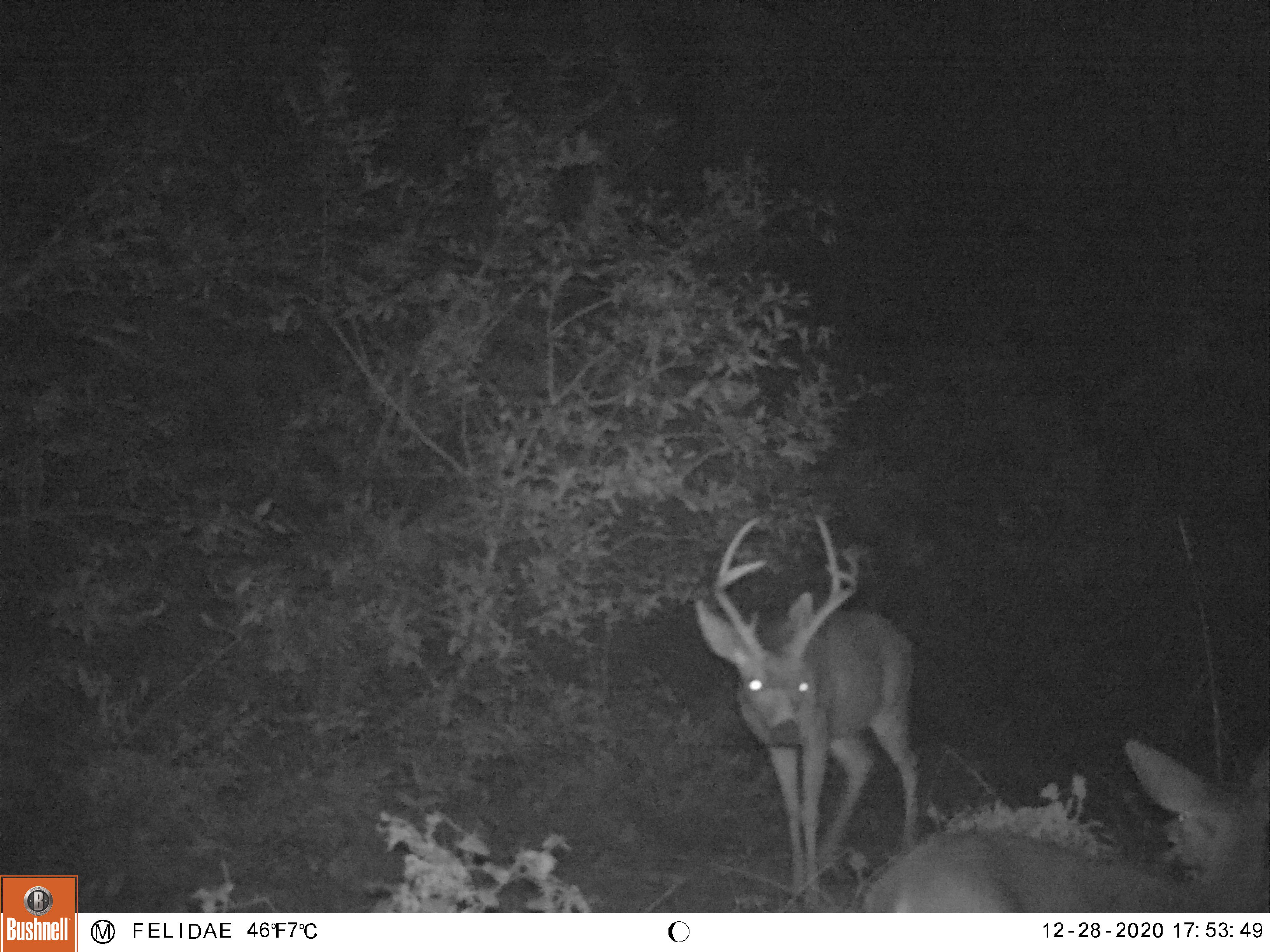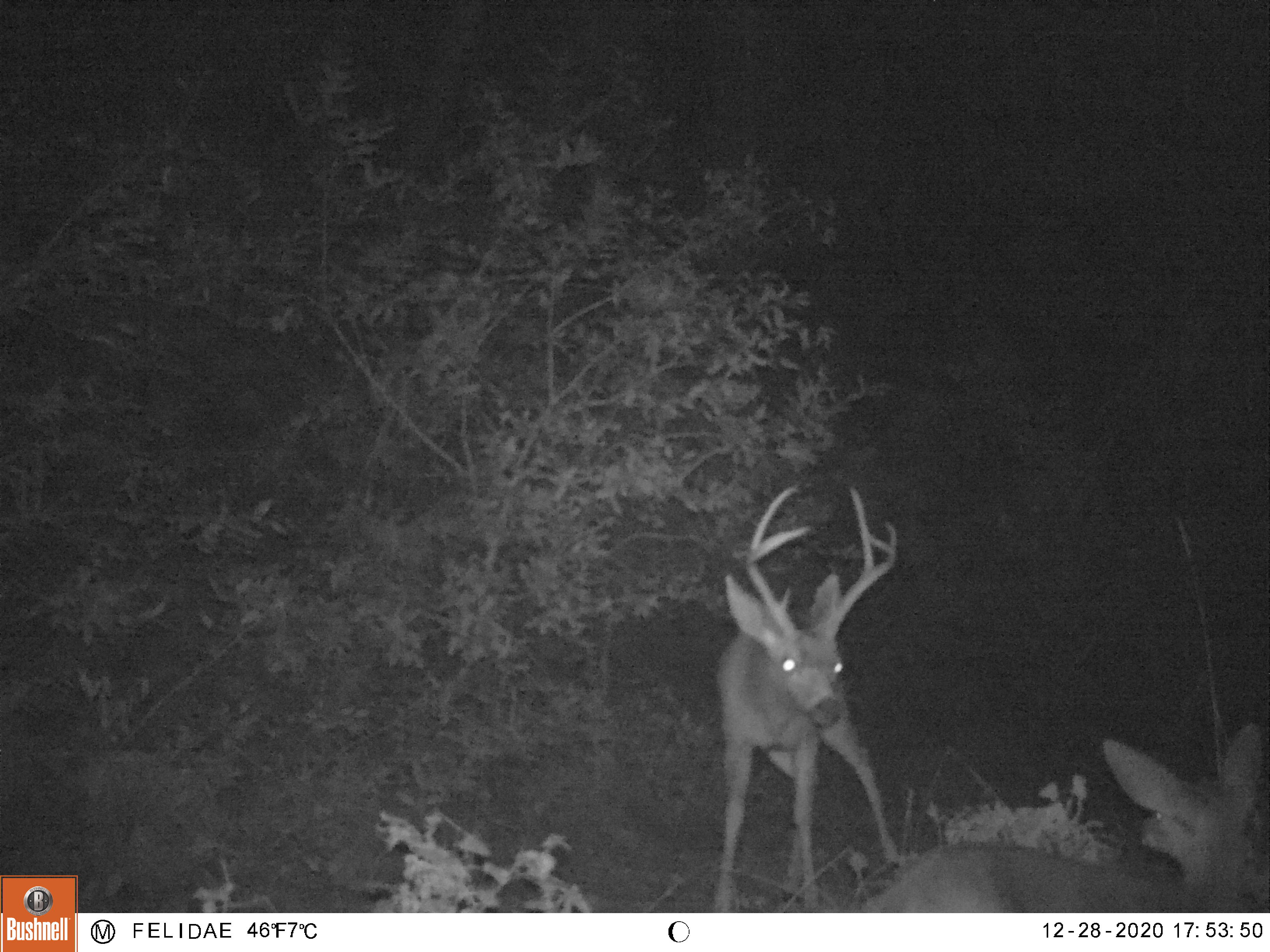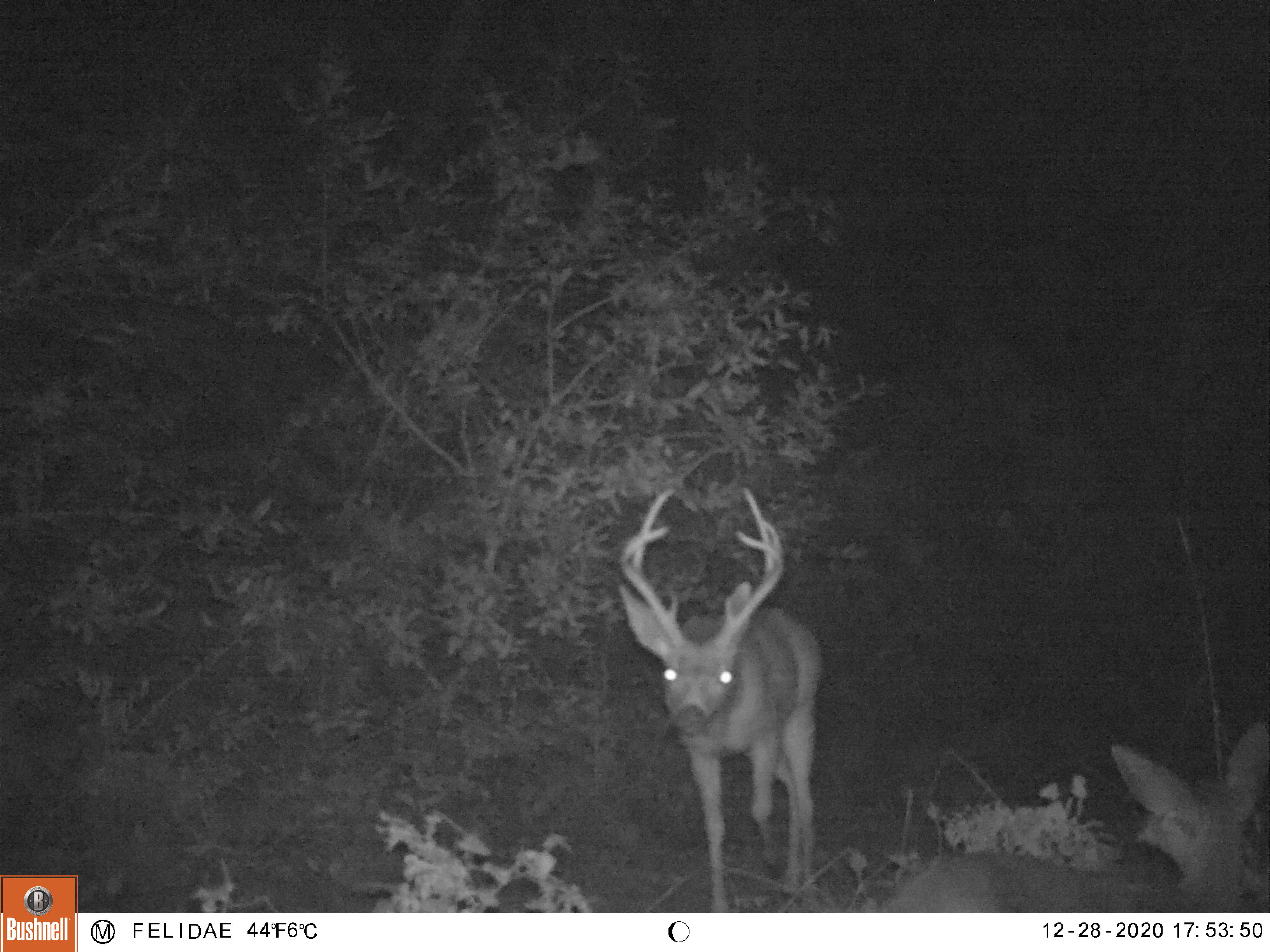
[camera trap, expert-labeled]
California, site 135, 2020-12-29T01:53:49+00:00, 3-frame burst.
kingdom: Animalia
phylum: Chordata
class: Mammalia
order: Artiodactyla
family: Cervidae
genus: Odocoileus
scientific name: Odocoileus hemionus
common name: mule deer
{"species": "mule deer (Odocoileus hemionus)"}